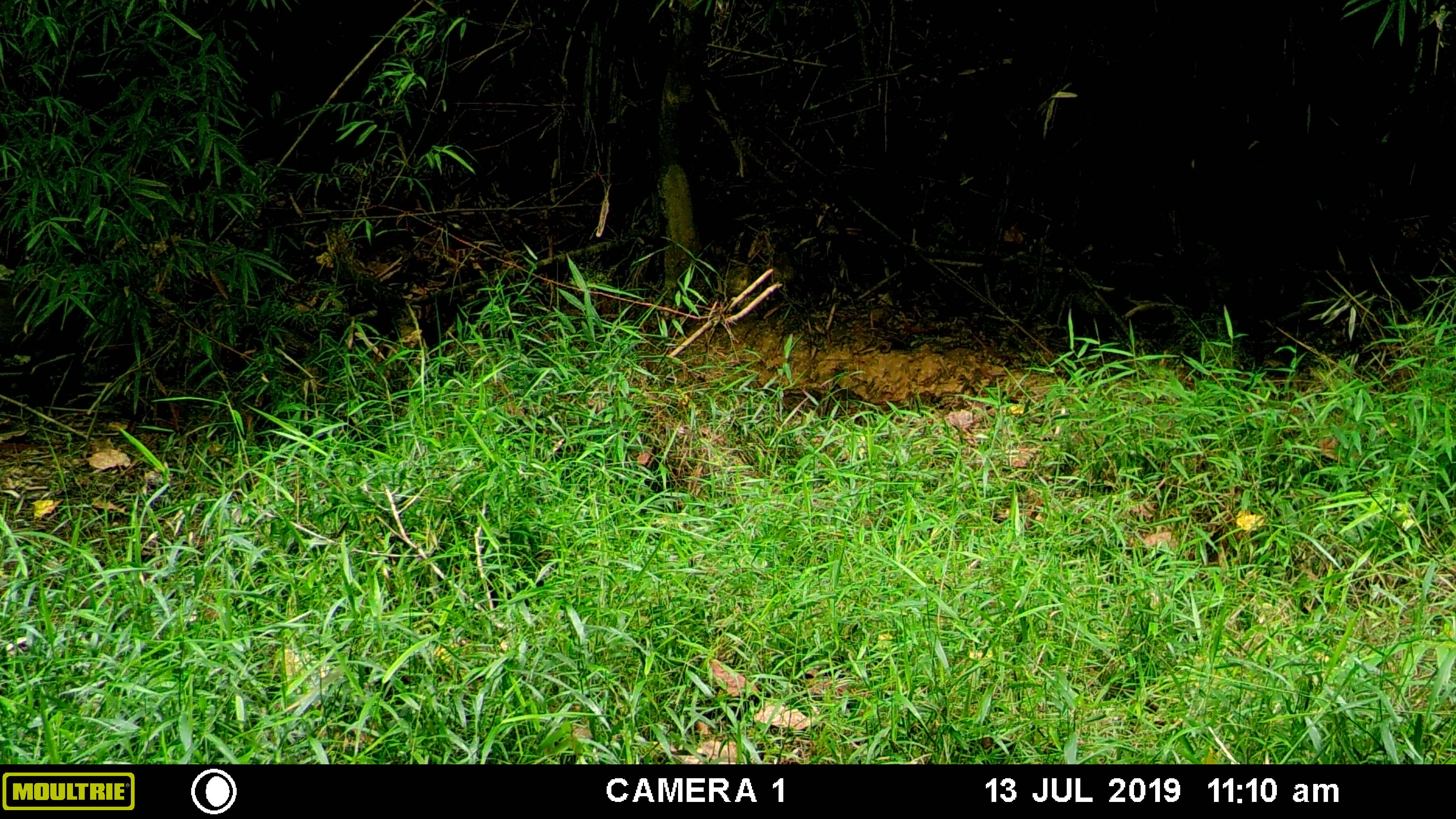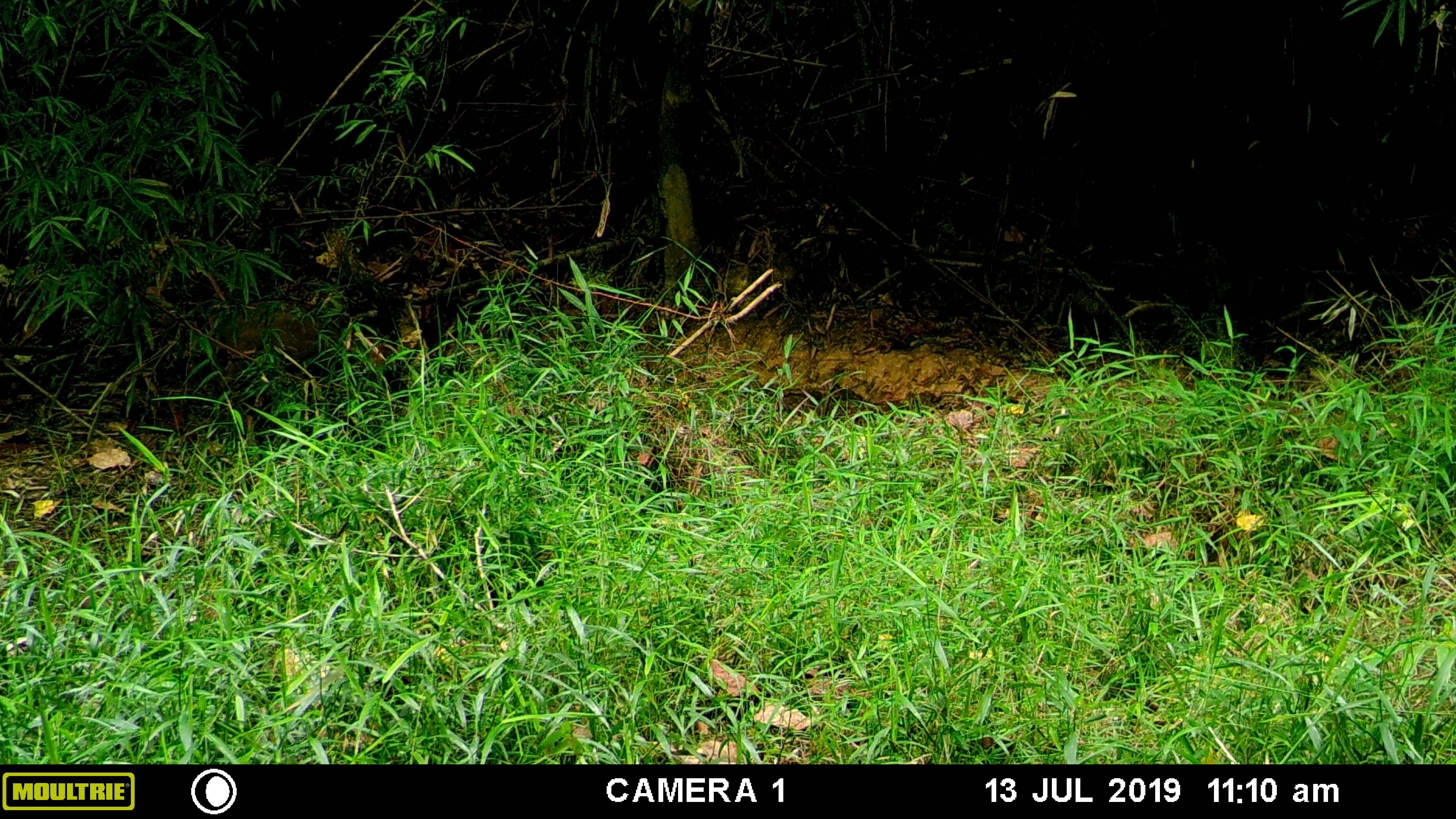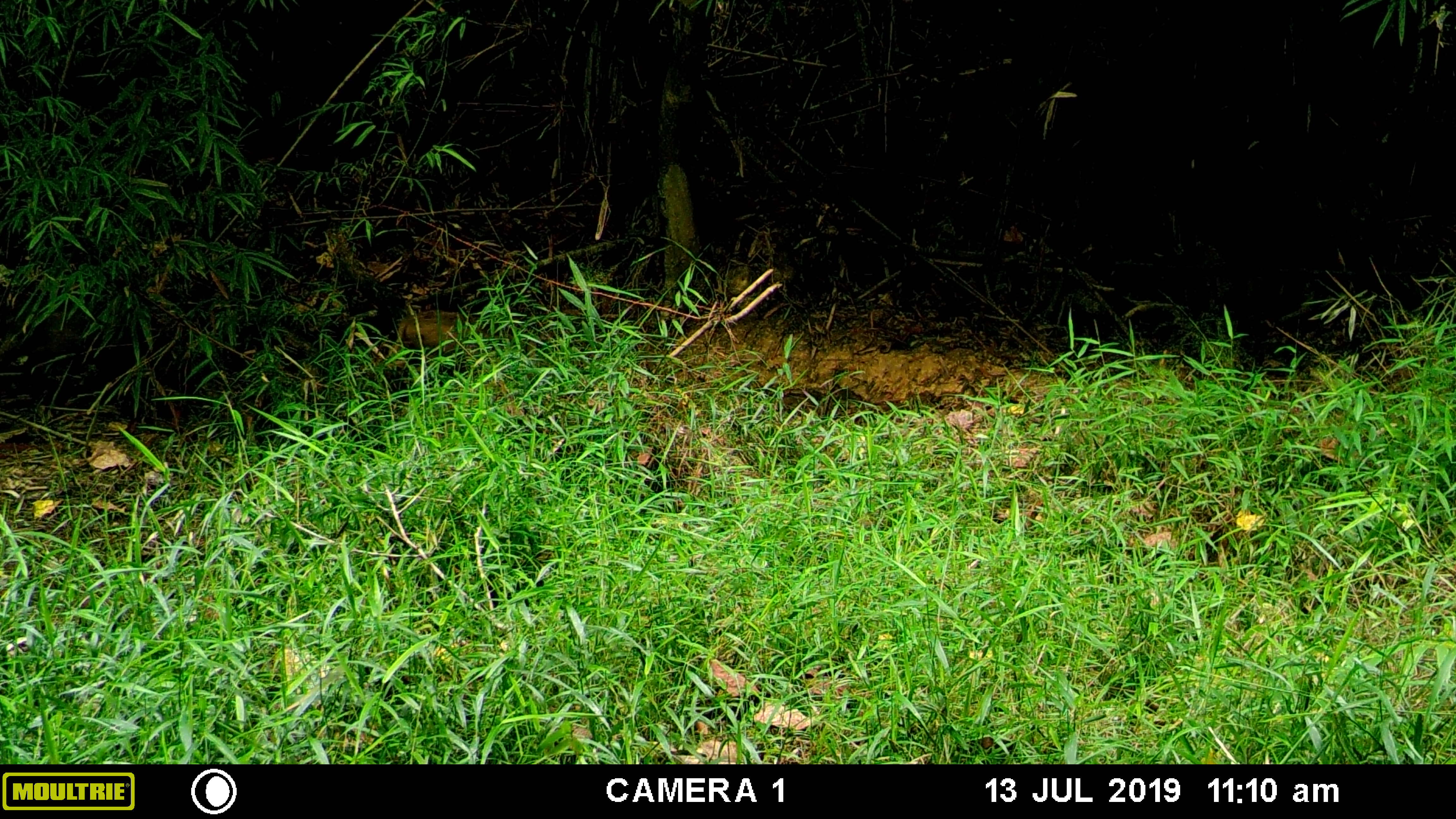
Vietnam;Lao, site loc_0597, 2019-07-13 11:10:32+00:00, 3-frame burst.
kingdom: Animalia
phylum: Chordata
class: Mammalia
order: Artiodactyla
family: Suidae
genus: Sus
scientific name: Sus scrofa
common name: eurasian wild pig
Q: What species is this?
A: Eurasian wild pig (Sus scrofa).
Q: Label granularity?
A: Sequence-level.